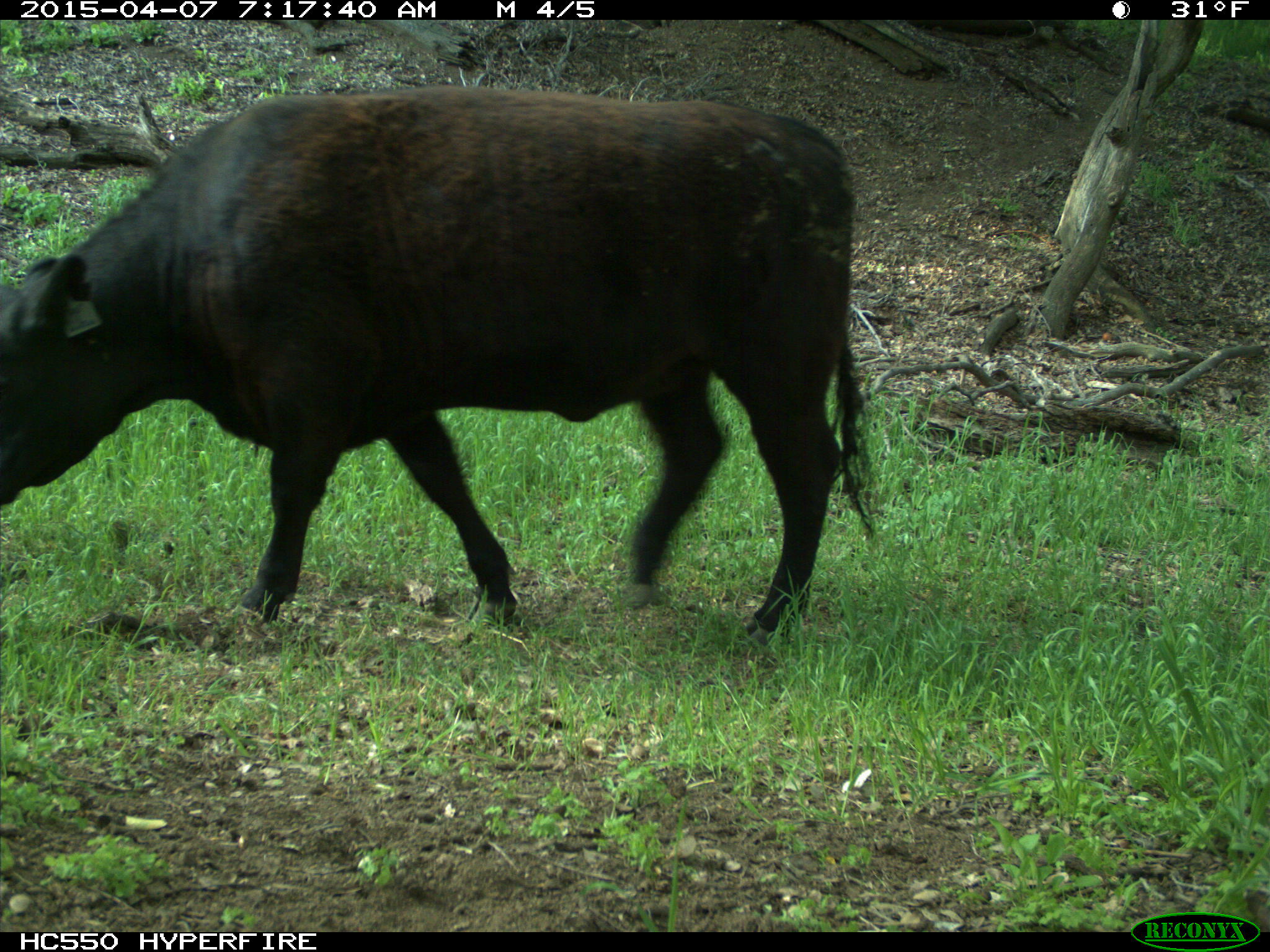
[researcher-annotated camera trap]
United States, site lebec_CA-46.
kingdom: Animalia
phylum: Chordata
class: Mammalia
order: Artiodactyla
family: Bovidae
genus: Bos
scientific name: Bos taurus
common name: domestic cow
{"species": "Bos taurus (domestic cow)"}